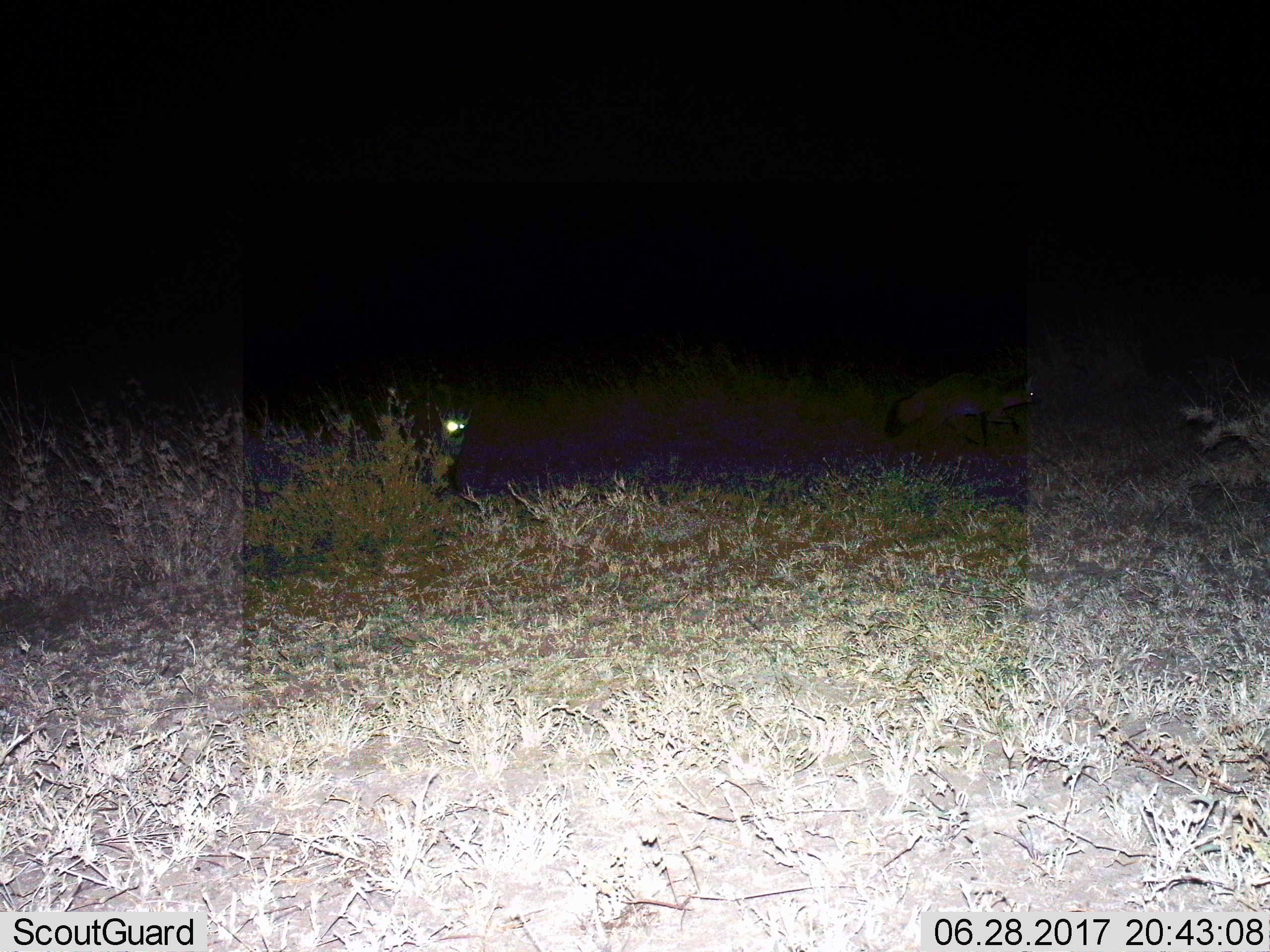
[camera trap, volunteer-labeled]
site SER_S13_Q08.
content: unidentified animal